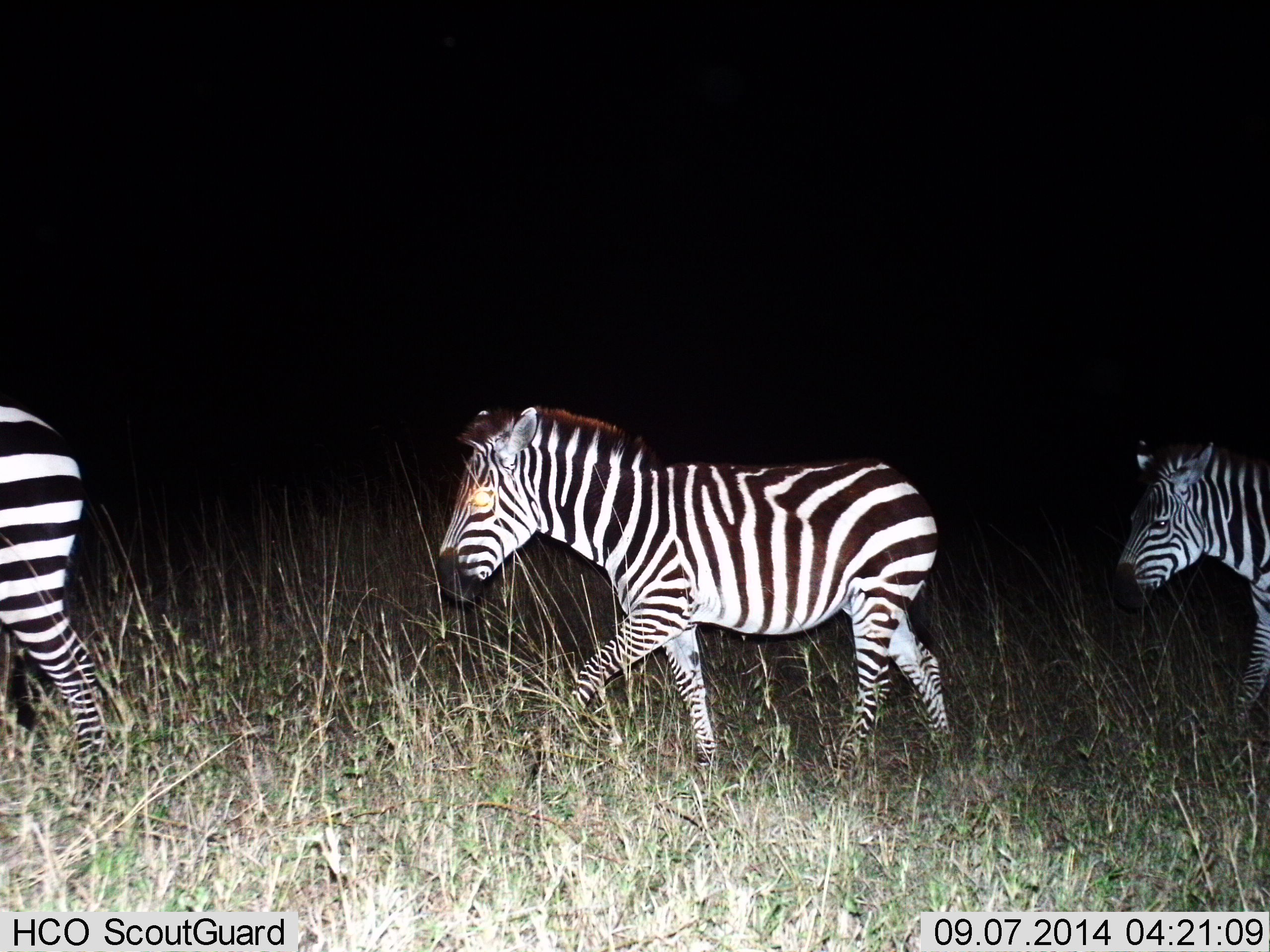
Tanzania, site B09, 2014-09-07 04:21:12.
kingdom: Animalia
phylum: Chordata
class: Mammalia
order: Perissodactyla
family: Equidae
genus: Equus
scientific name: Equus quagga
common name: plains zebra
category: zebra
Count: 3.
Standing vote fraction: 0%.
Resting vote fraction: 0%.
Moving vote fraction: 100%.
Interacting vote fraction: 0%.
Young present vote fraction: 0%.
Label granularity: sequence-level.